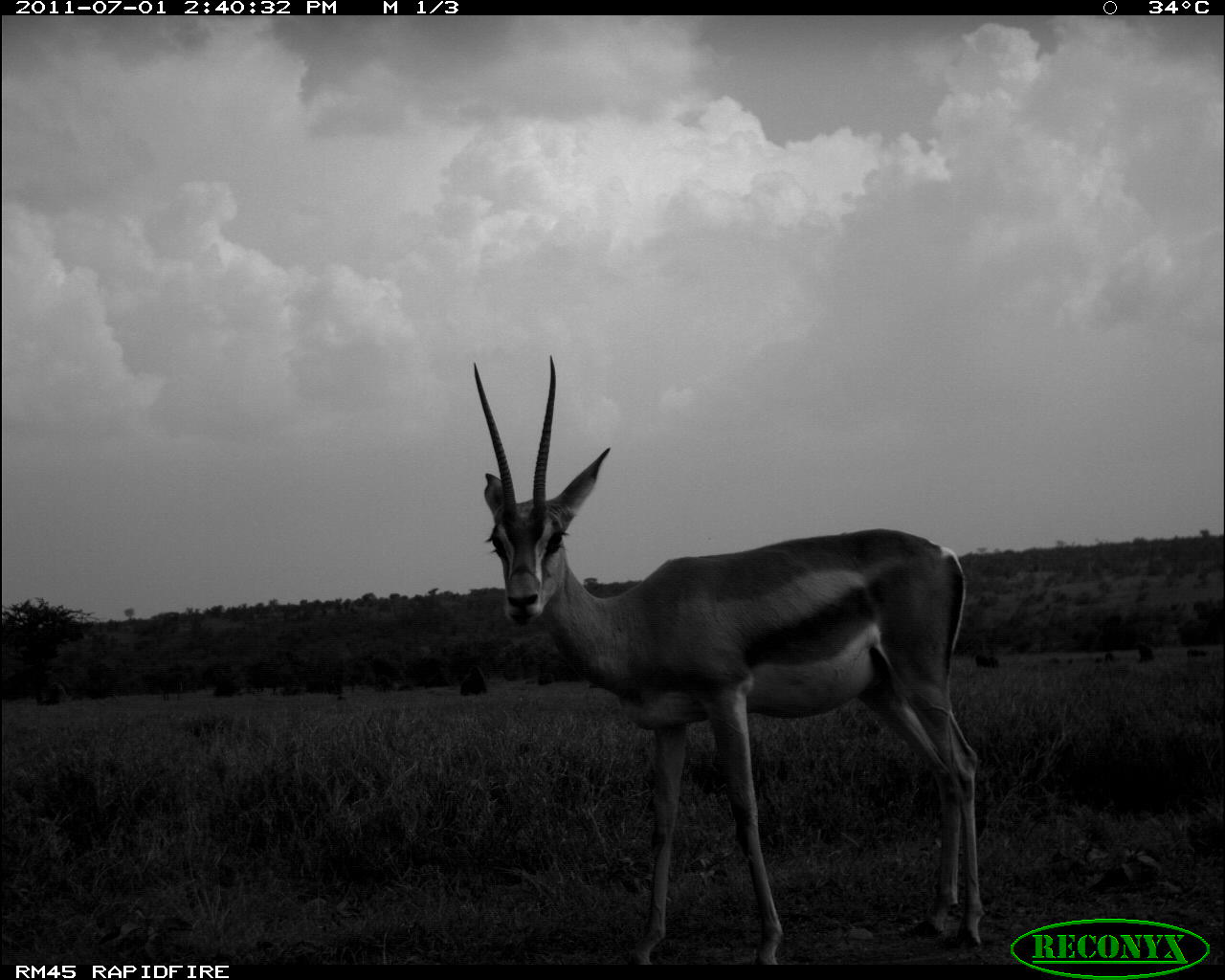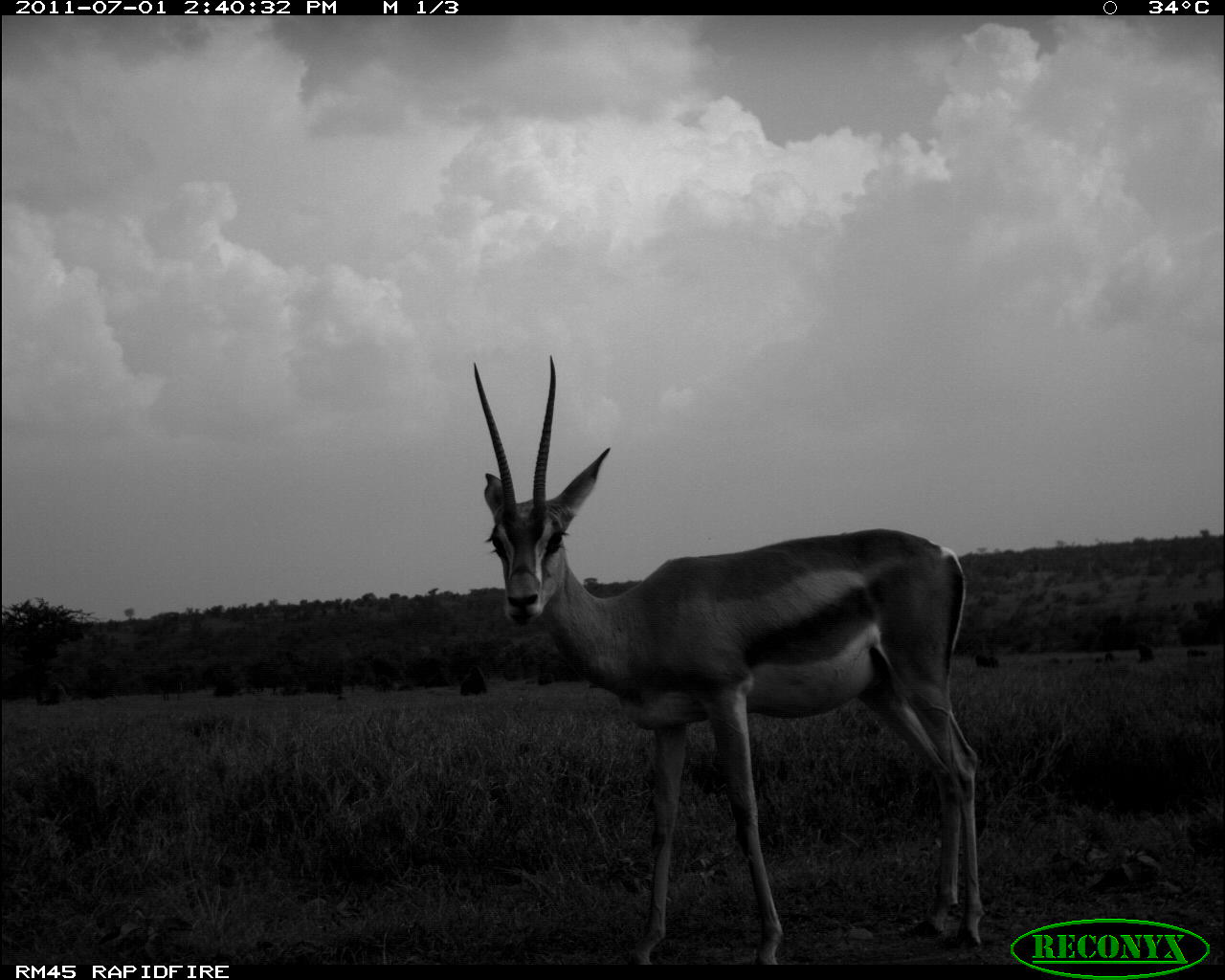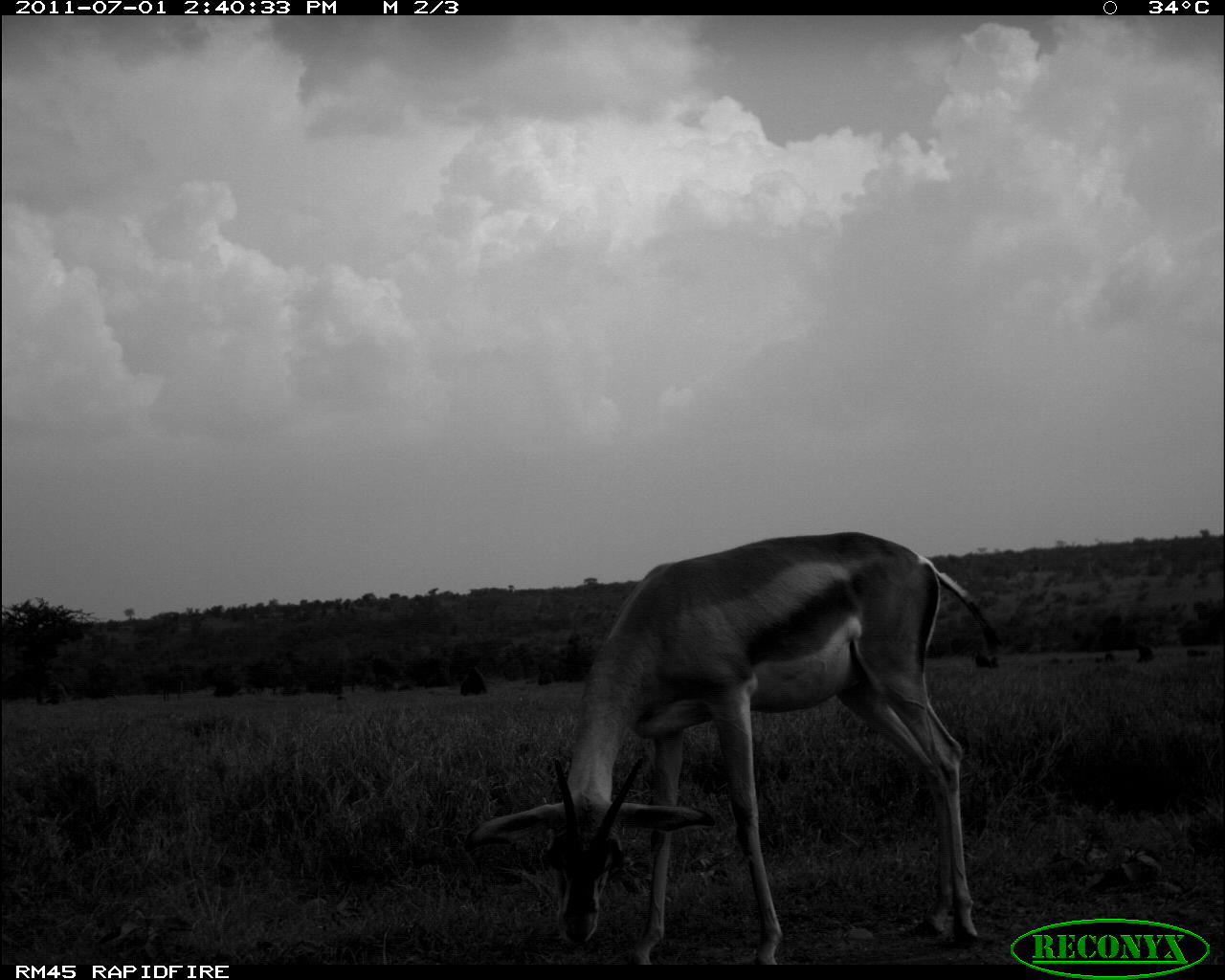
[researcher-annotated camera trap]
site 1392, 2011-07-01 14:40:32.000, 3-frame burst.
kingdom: Animalia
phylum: Chordata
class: Mammalia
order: Artiodactyla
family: Bovidae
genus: Nanger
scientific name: Nanger granti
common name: grant's gazelle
Nanger granti (grant's gazelle), count 1.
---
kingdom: Animalia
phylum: Chordata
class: Mammalia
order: Primates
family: Cercopithecidae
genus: Papio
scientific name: Papio anubis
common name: olive baboon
Papio anubis (olive baboon), count 5.